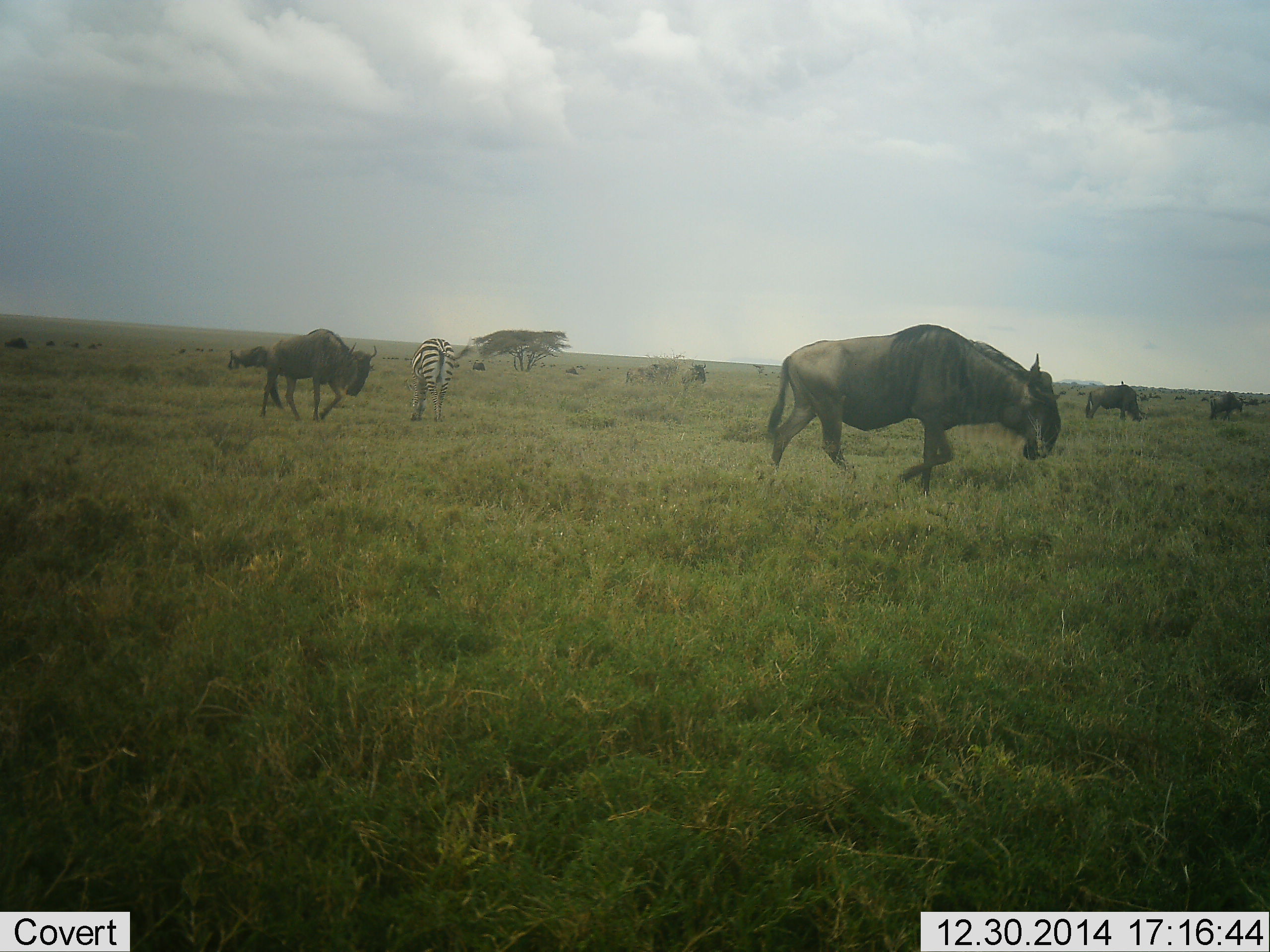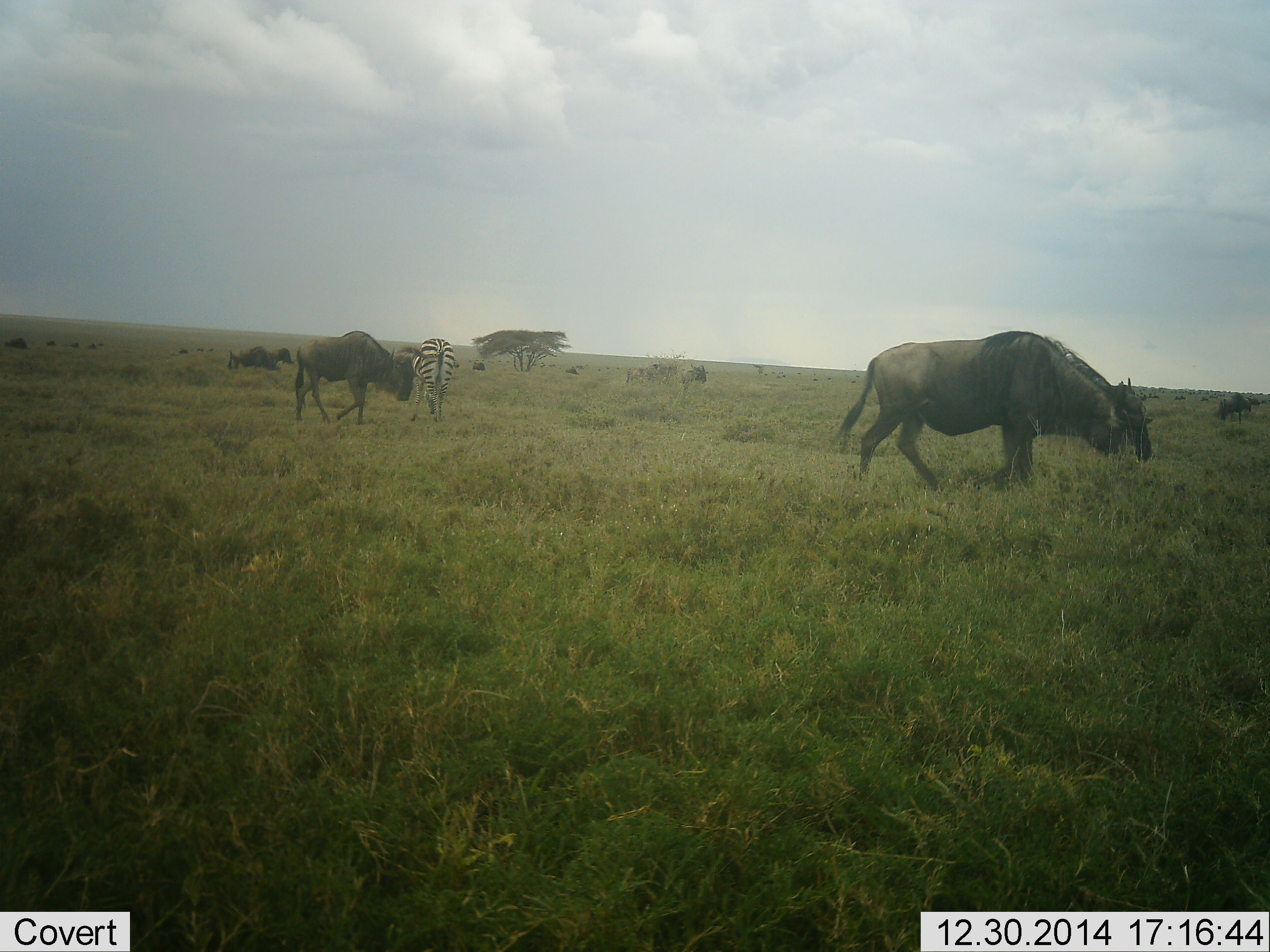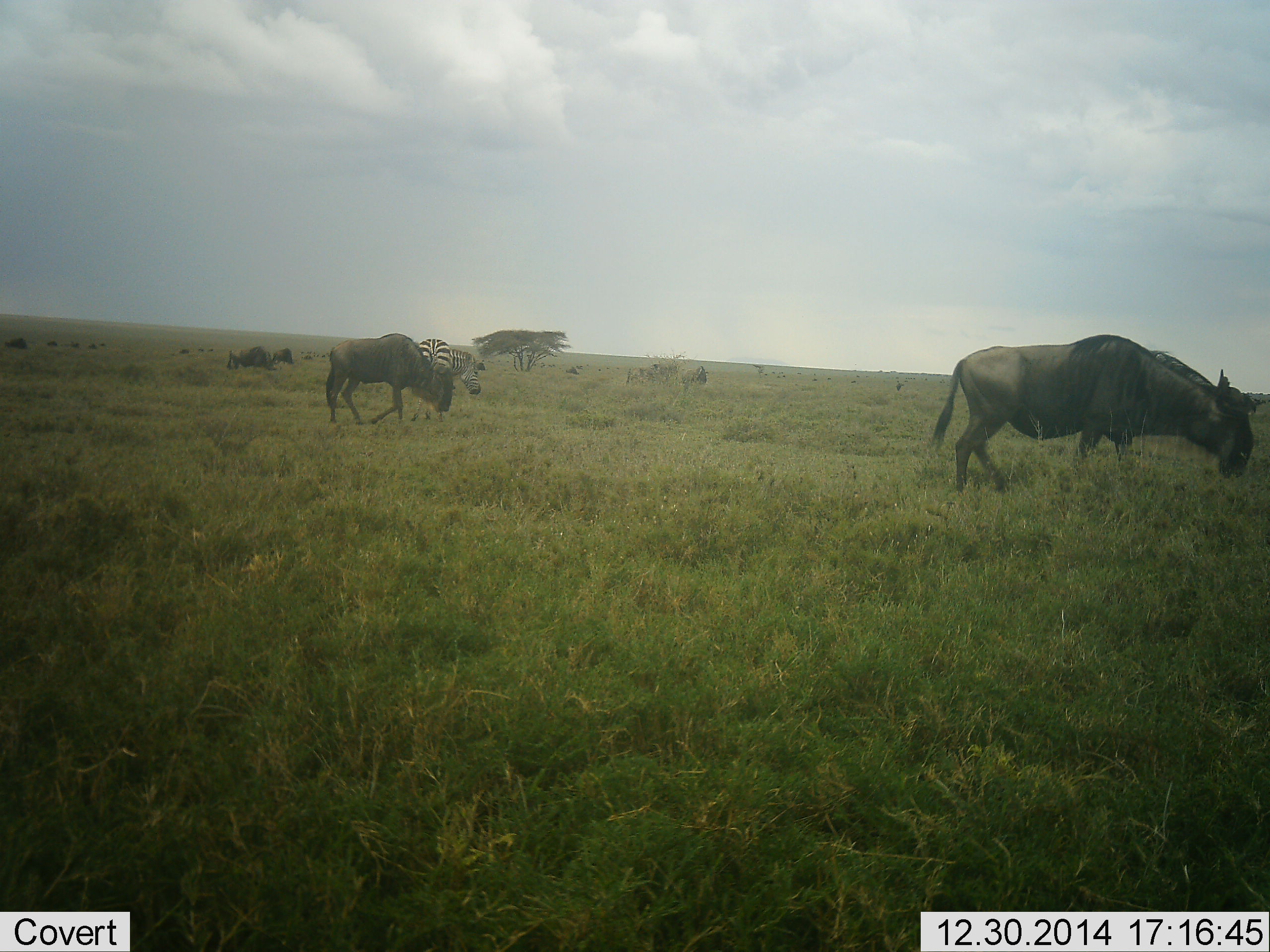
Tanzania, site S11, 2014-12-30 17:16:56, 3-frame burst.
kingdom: Animalia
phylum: Chordata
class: Mammalia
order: Artiodactyla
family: Bovidae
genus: Connochaetes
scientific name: Connochaetes taurinus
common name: blue wildebeest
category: wildebeest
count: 6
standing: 40%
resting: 0%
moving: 100%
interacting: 0%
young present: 0%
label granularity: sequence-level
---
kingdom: Animalia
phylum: Chordata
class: Mammalia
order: Perissodactyla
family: Equidae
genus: Equus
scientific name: Equus quagga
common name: plains zebra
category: zebra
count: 1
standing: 60%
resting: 0%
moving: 0%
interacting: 0%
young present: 0%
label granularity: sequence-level